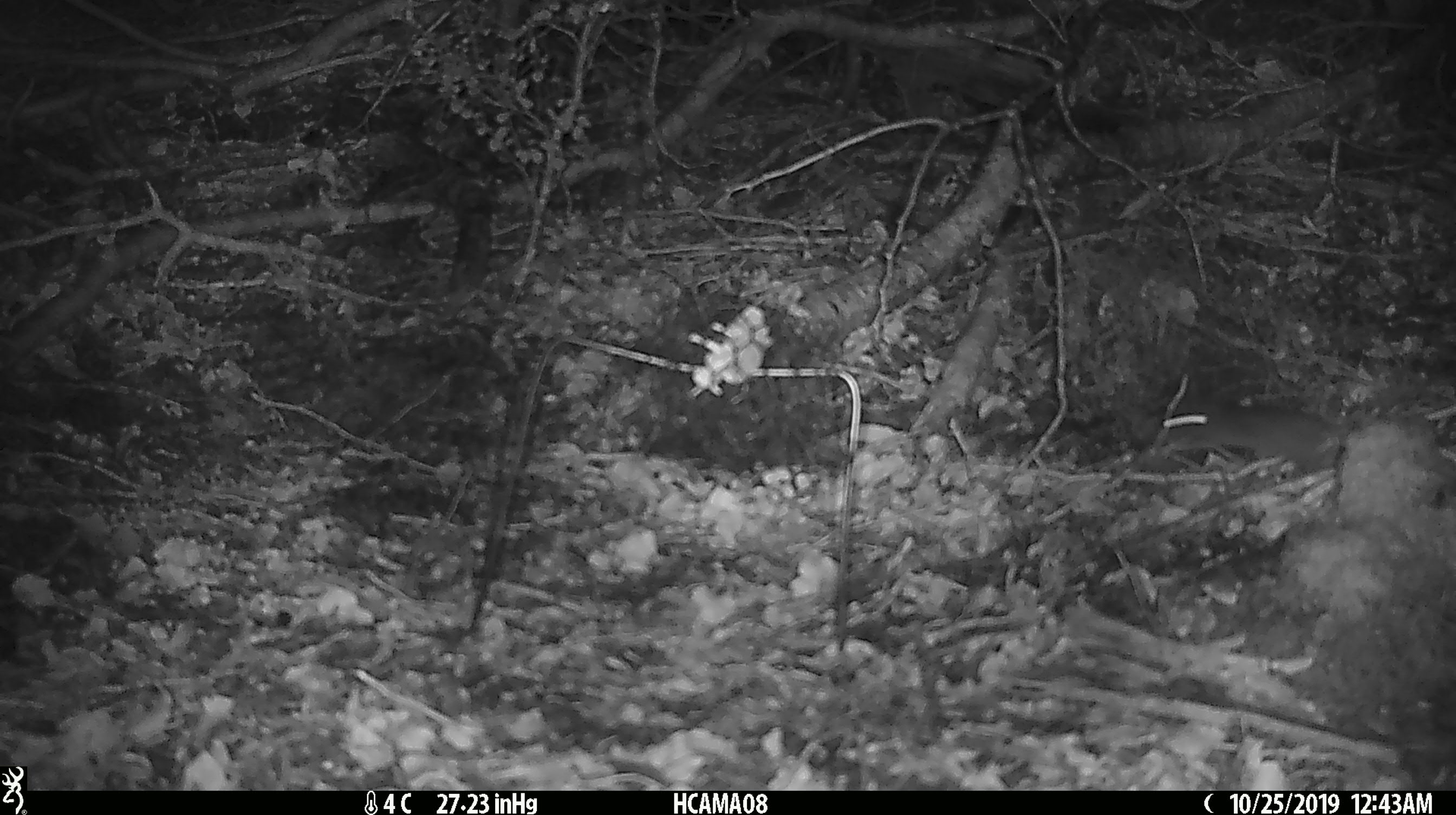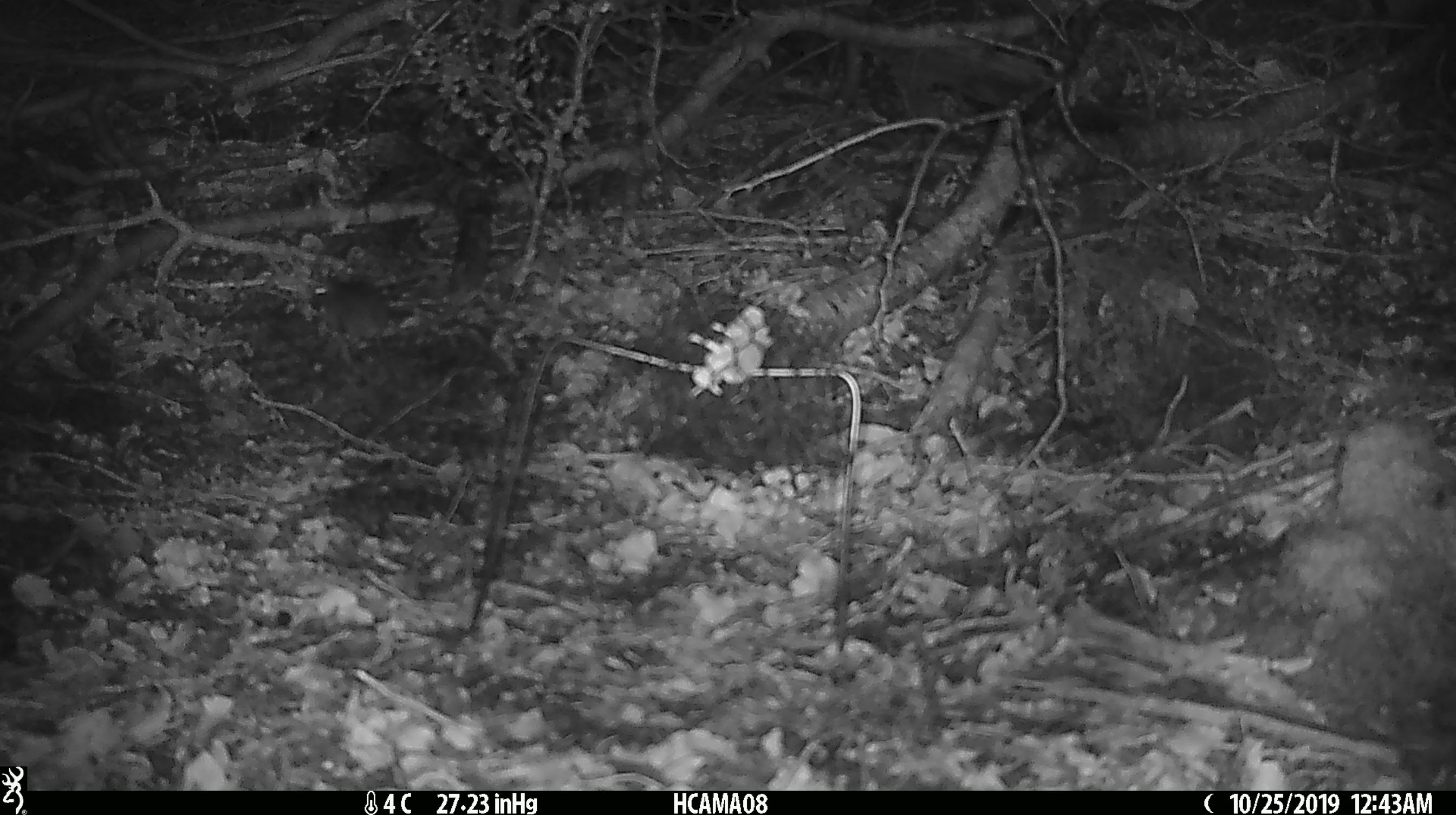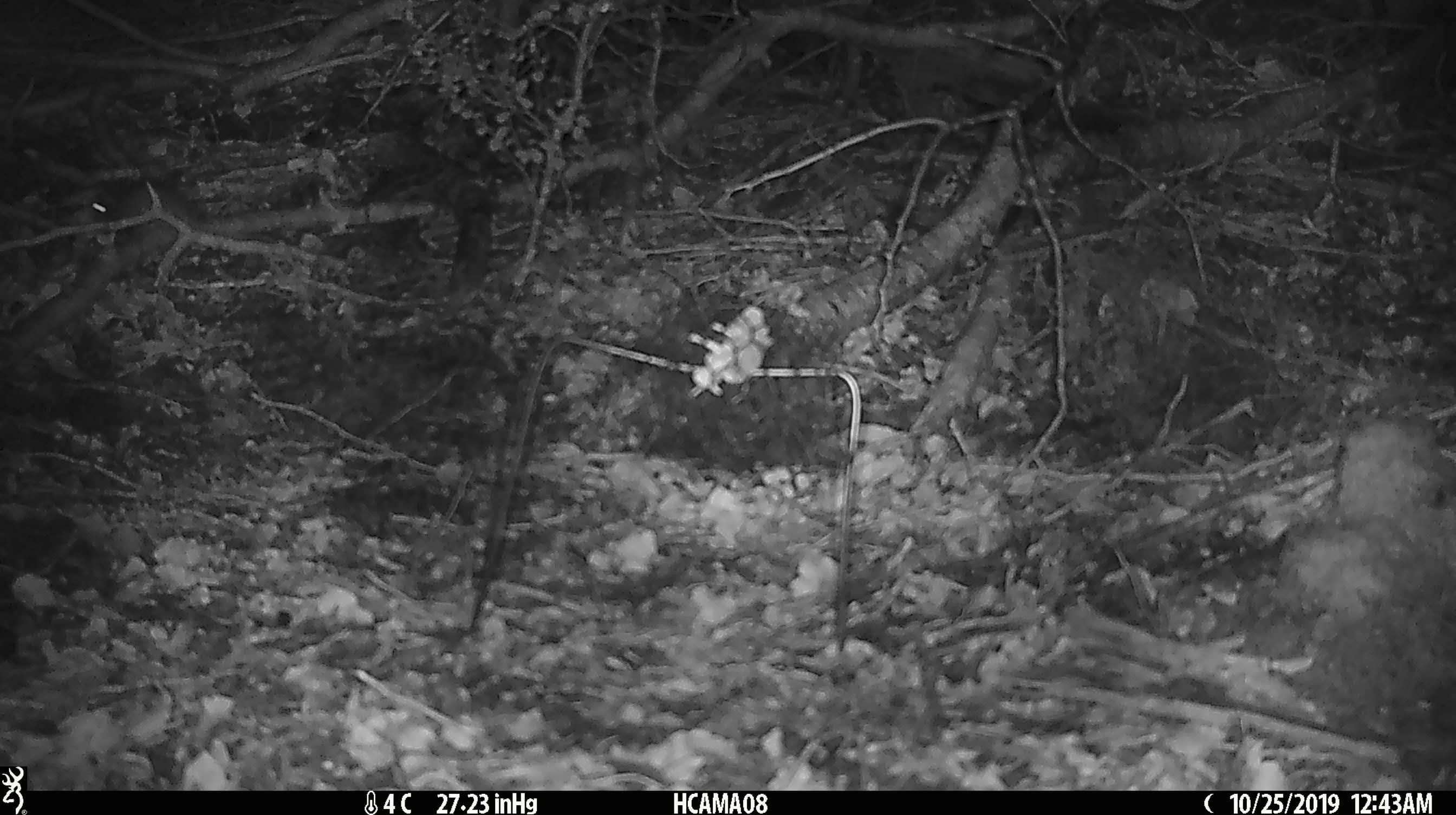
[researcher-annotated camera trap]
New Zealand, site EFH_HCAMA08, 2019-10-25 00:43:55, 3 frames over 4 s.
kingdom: Animalia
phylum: Chordata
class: Mammalia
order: Rodentia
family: Muridae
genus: Mus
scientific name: Mus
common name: mouse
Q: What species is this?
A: Mouse (Mus).